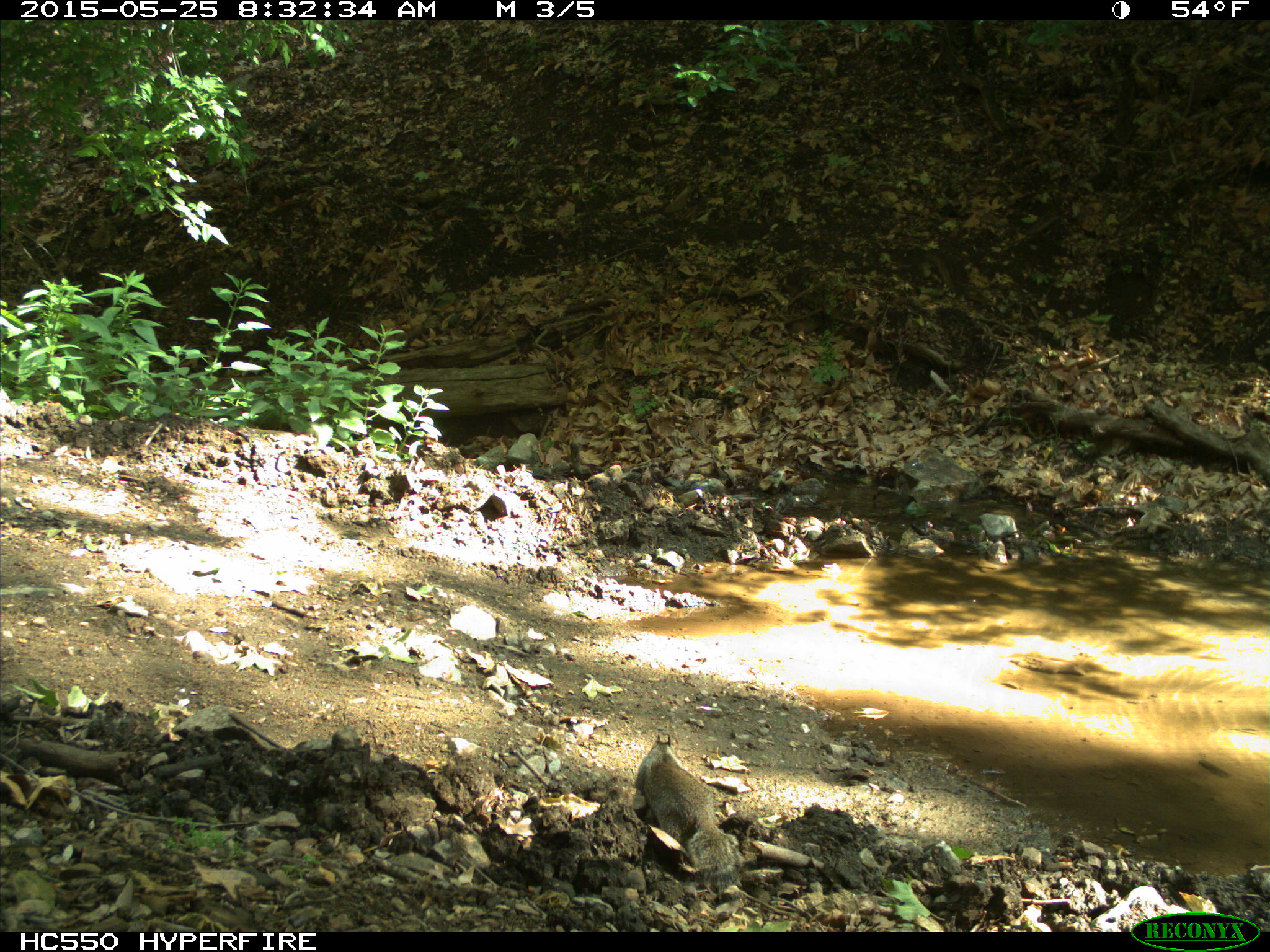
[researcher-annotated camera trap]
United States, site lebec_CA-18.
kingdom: Animalia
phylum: Chordata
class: Mammalia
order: Rodentia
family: Sciuridae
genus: Otospermophilus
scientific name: Otospermophilus beecheyi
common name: california ground squirrel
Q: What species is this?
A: Otospermophilus beecheyi (california ground squirrel).